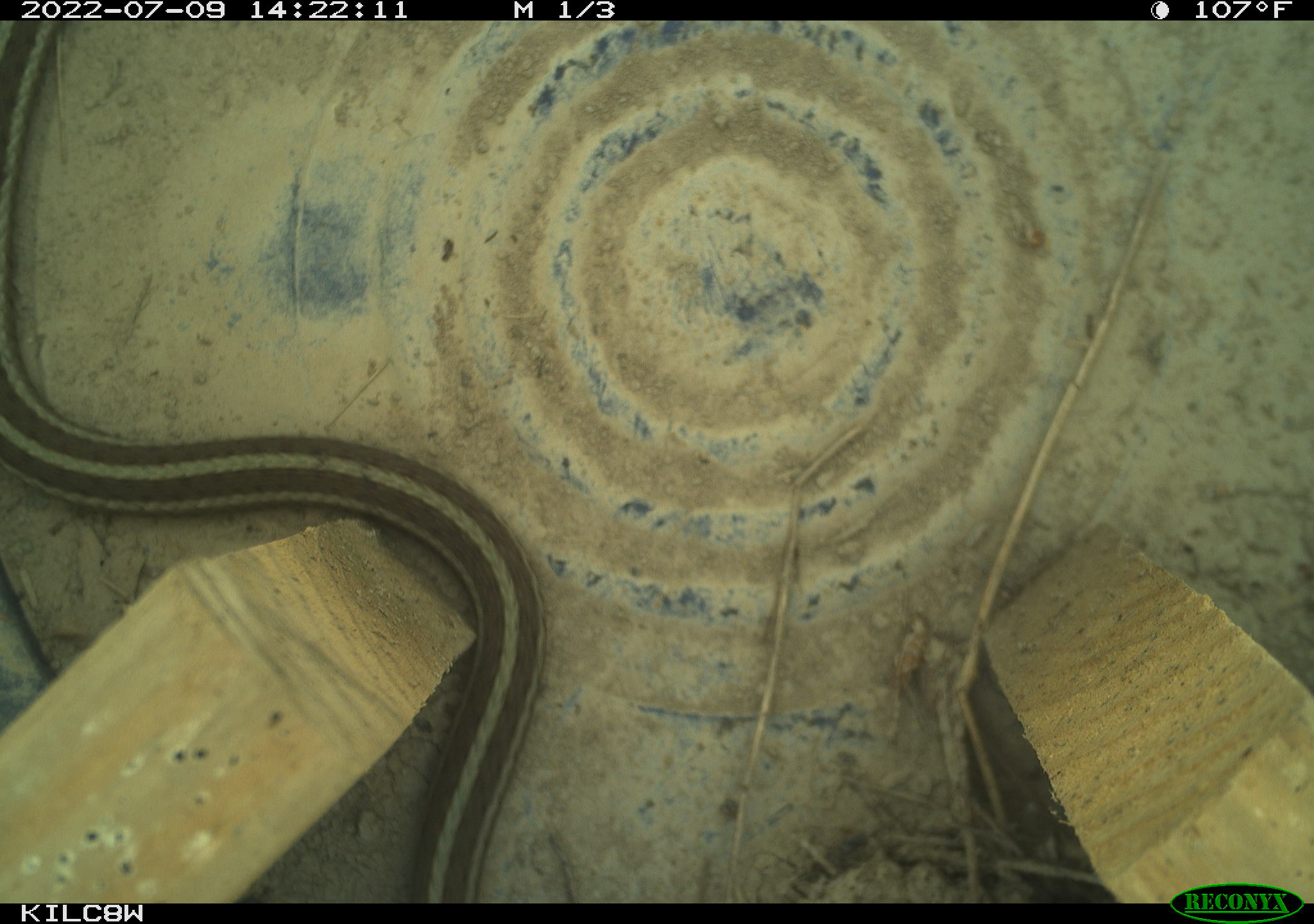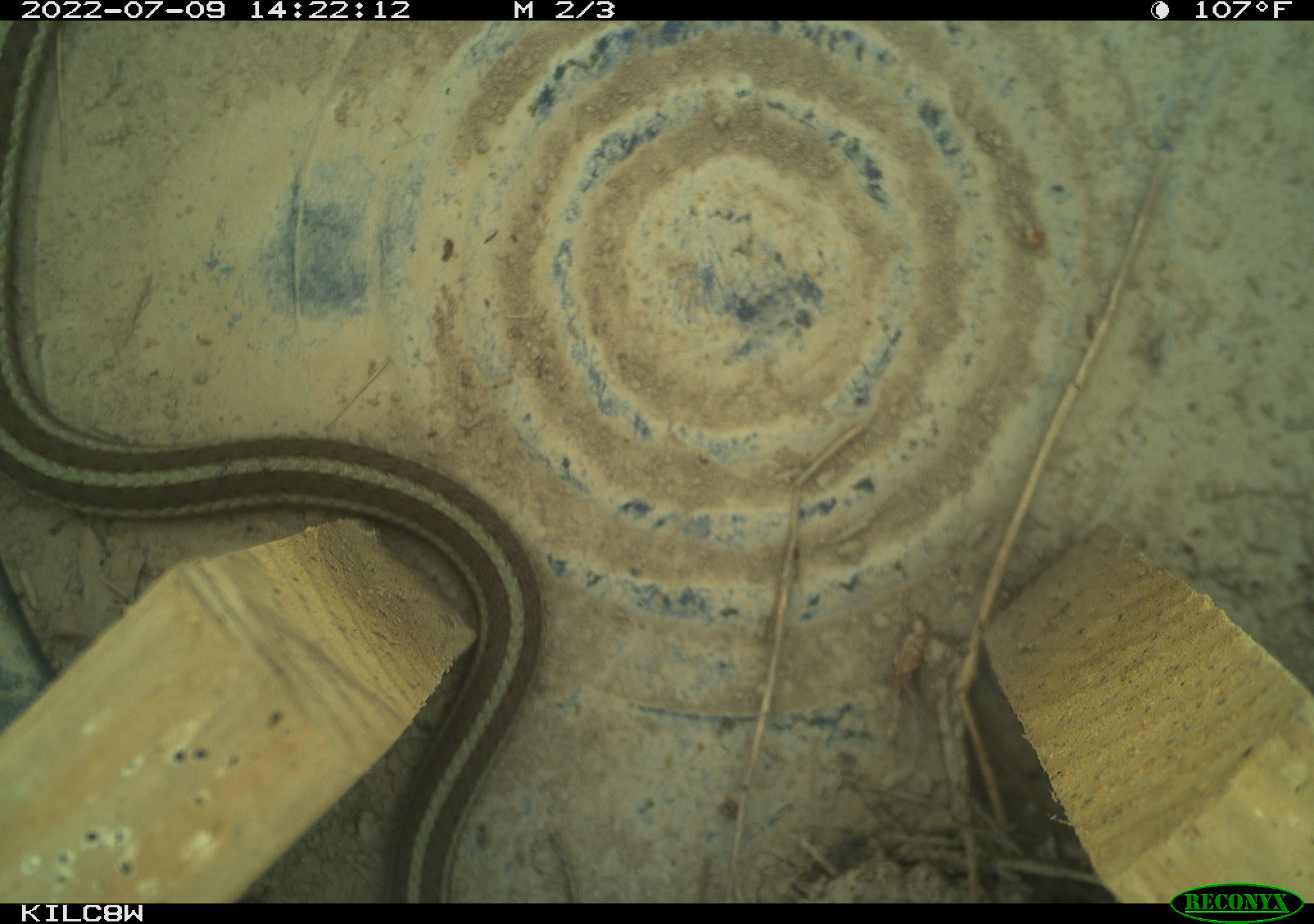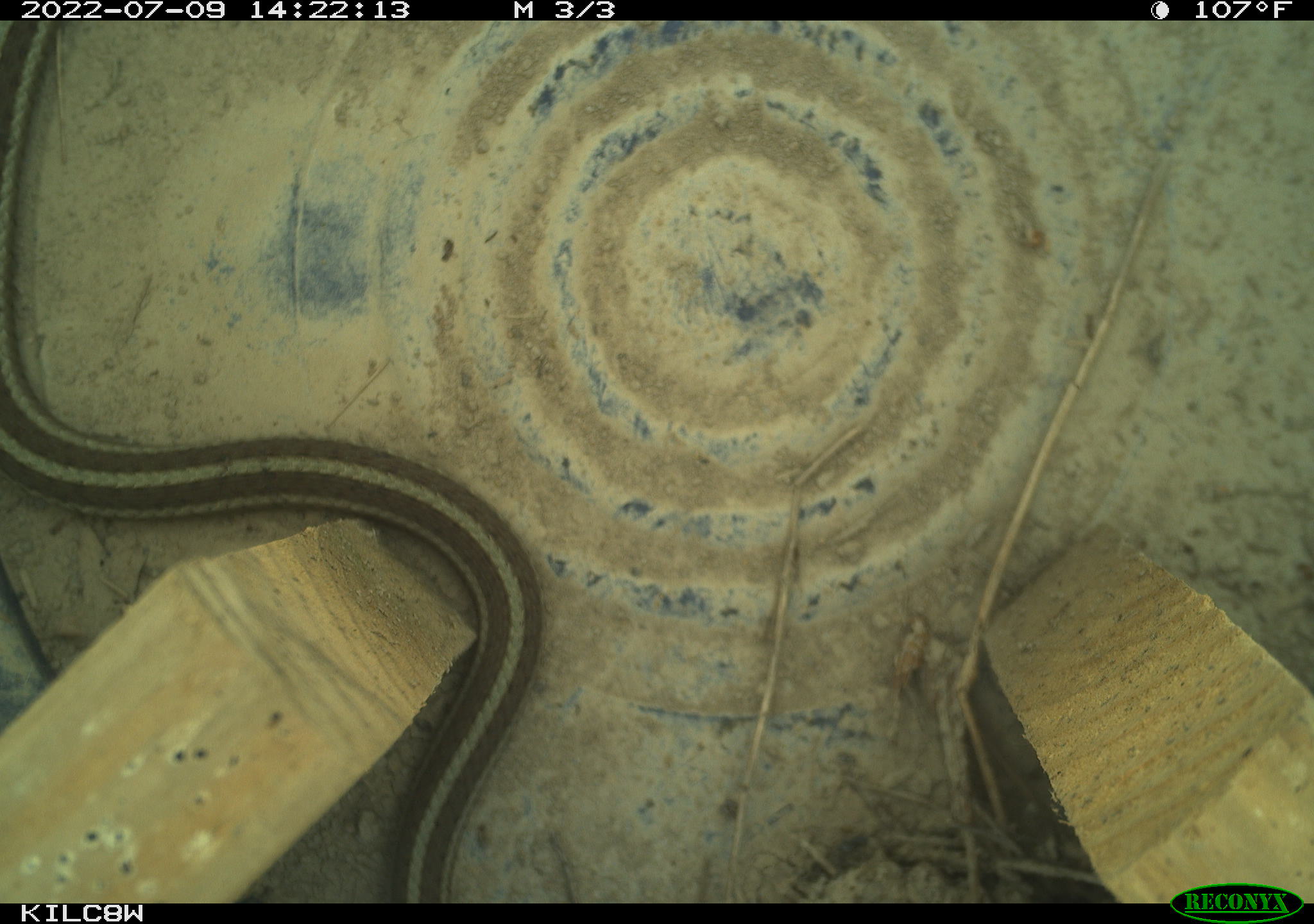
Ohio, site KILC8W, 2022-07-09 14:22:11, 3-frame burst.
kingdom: Animalia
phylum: Chordata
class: Reptilia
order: Squamata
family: Colubridae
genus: Thamnophis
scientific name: Thamnophis sirtalis sirtalis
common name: eastern gartersnake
Eastern gartersnake (Thamnophis sirtalis sirtalis).